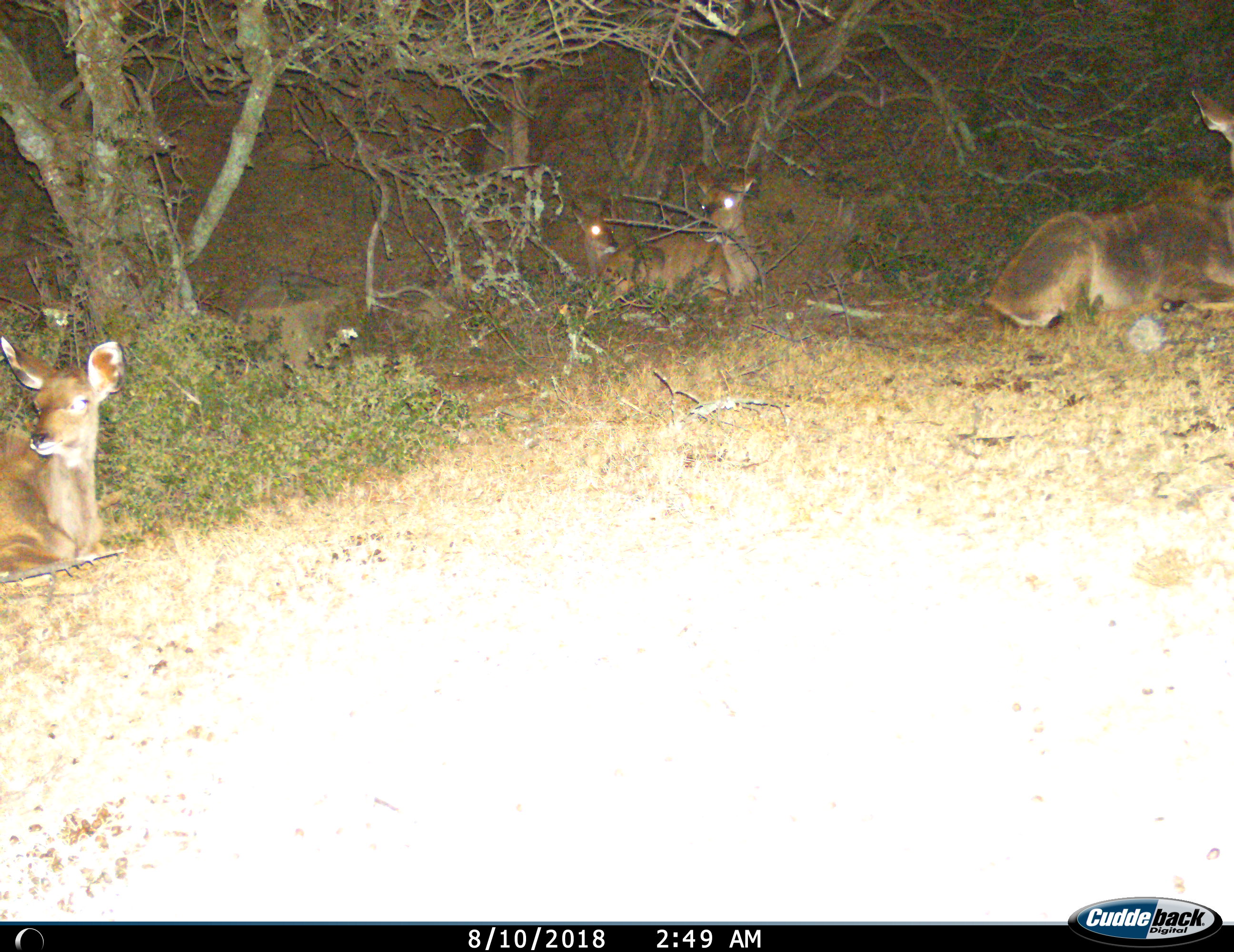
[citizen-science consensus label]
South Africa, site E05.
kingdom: Animalia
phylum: Chordata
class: Mammalia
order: Artiodactyla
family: Bovidae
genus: Tragelaphus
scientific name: Tragelaphus strepsiceros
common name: greater kudu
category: kudu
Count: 4.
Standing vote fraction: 0%.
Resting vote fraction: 100%.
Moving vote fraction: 0%.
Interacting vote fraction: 0%.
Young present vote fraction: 67%.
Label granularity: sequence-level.